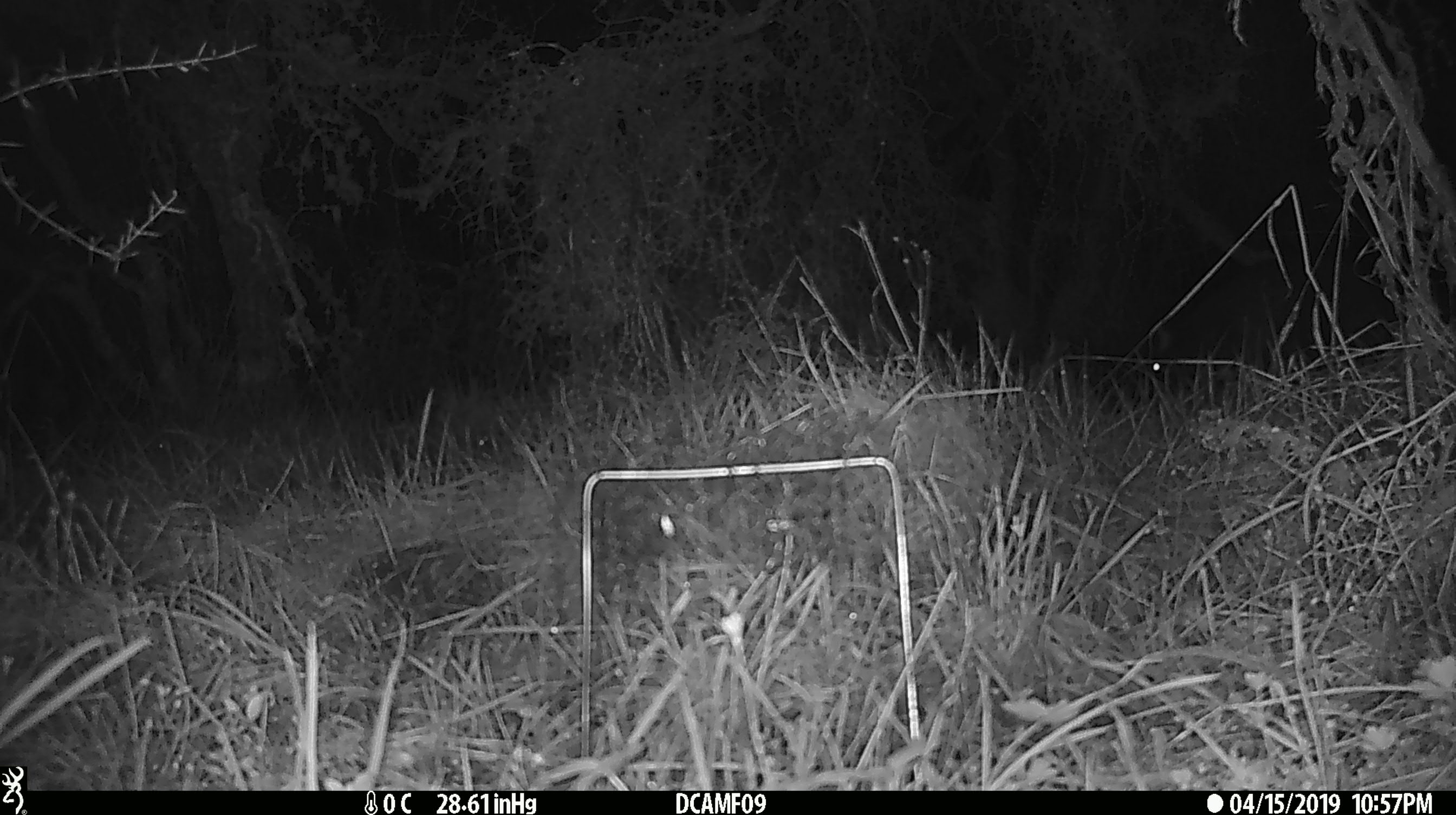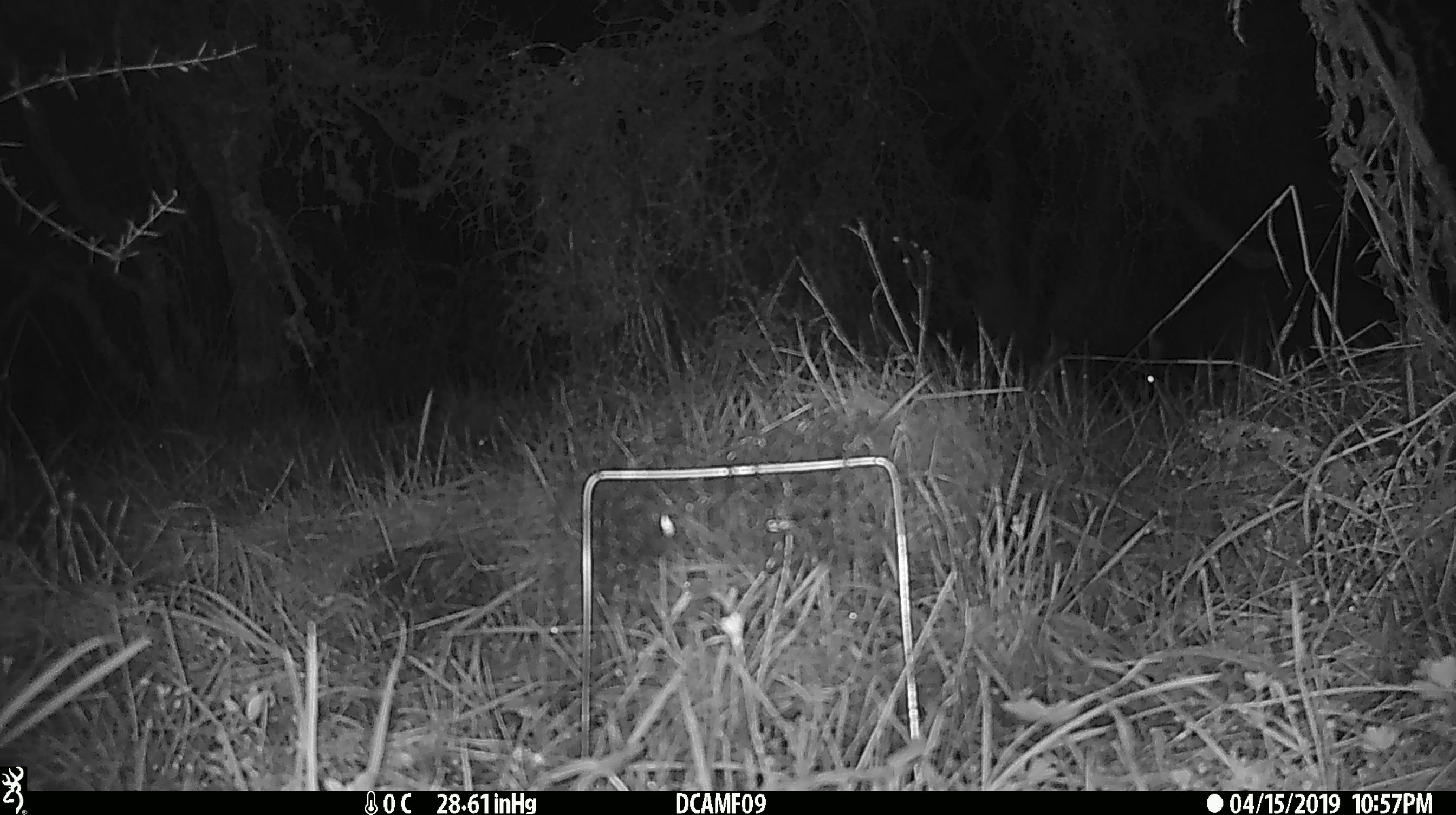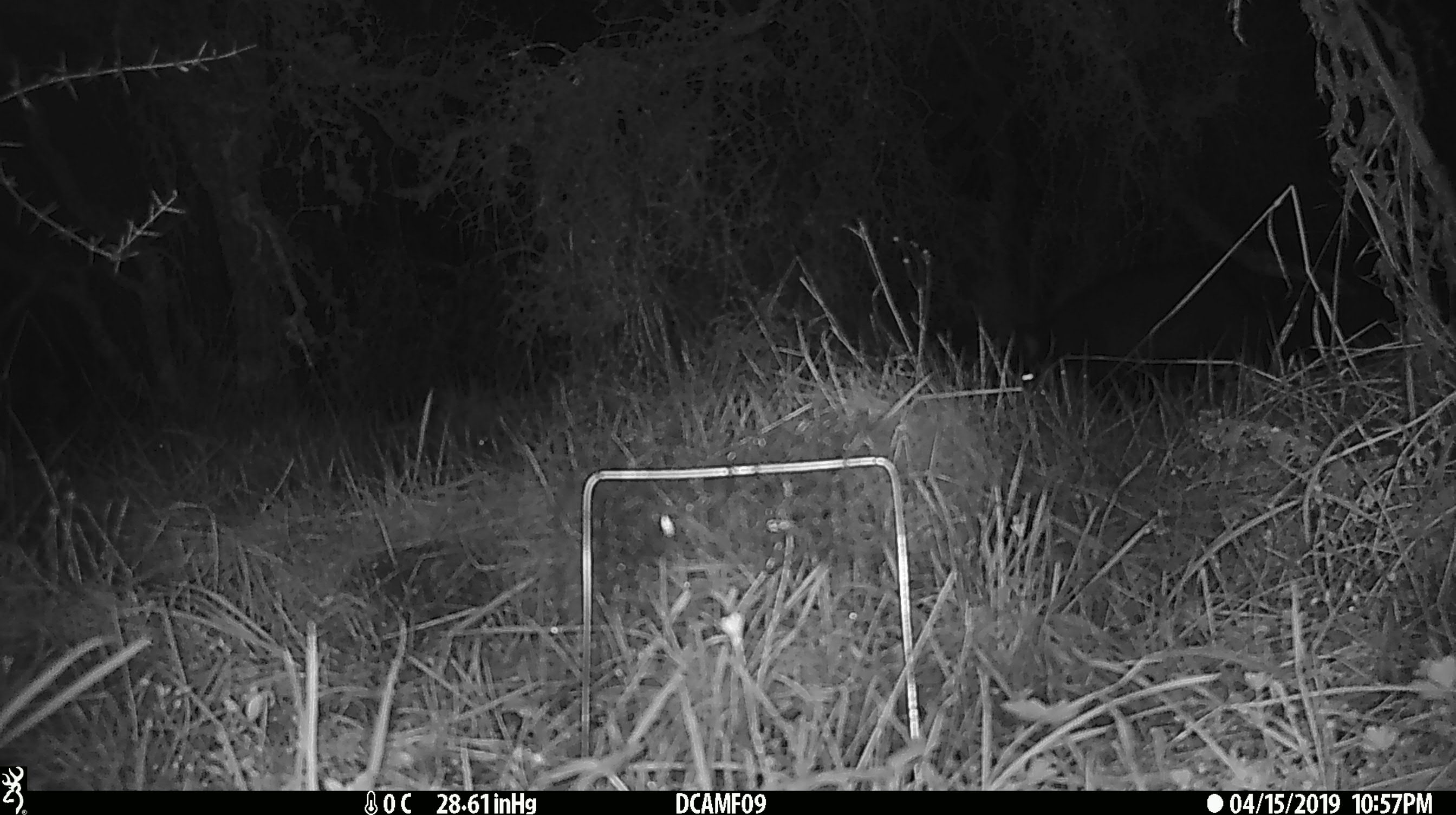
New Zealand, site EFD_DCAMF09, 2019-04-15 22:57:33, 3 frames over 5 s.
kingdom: Animalia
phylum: Chordata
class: Mammalia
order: Diprotodontia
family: Phalangeridae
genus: Trichosurus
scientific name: Trichosurus vulpecula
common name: common brushtail possum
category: possum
Possum (common brushtail possum) (Trichosurus vulpecula).